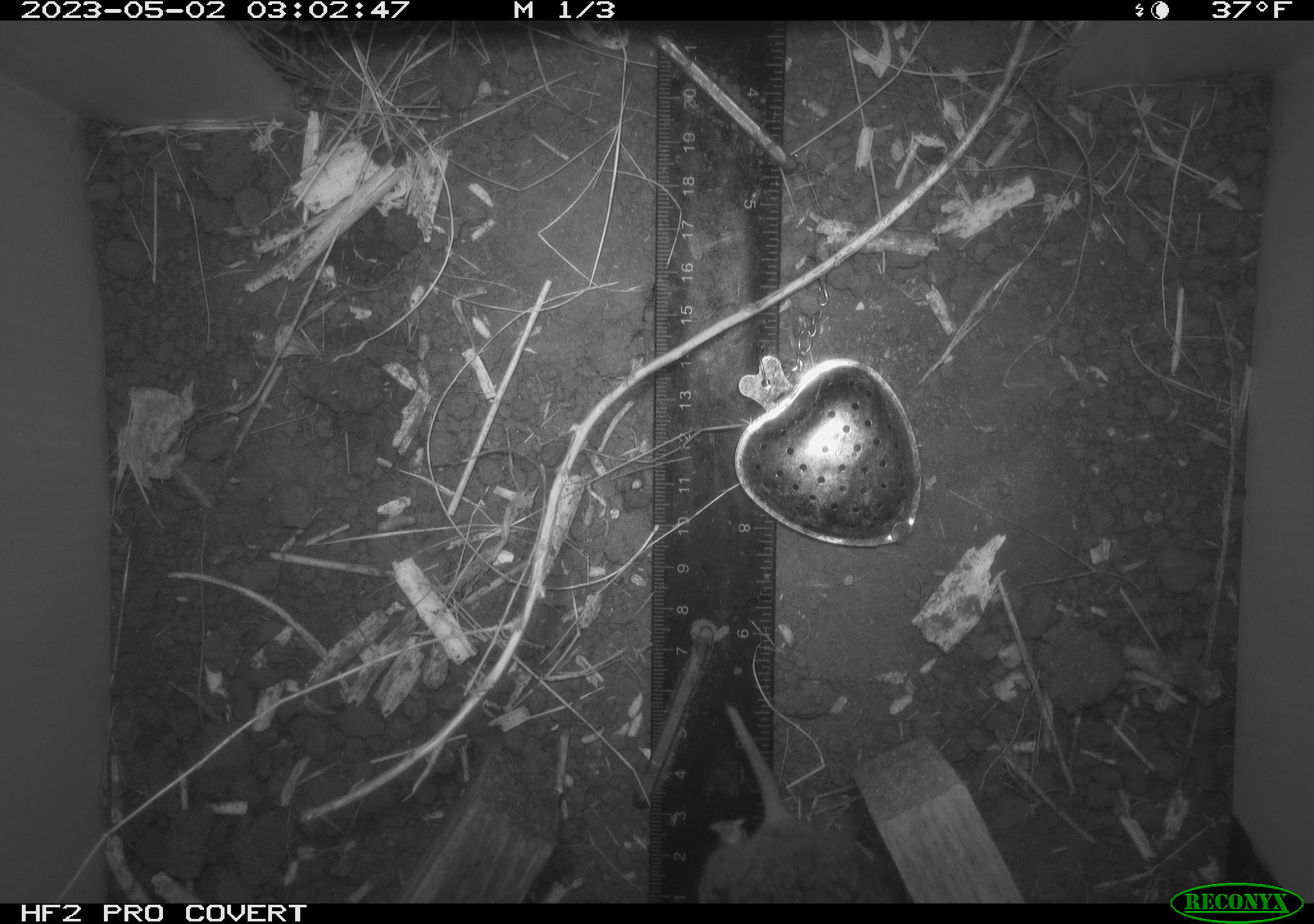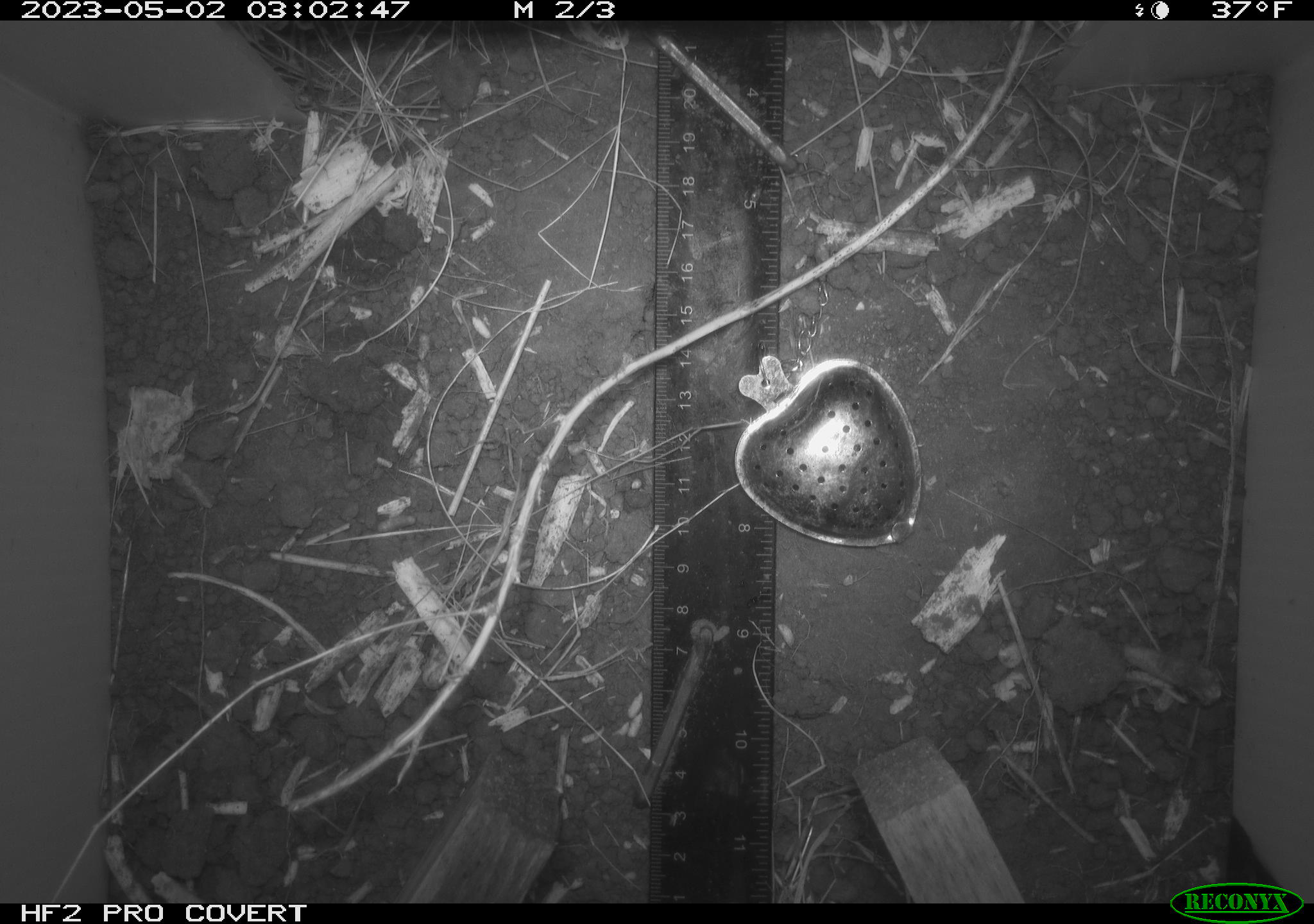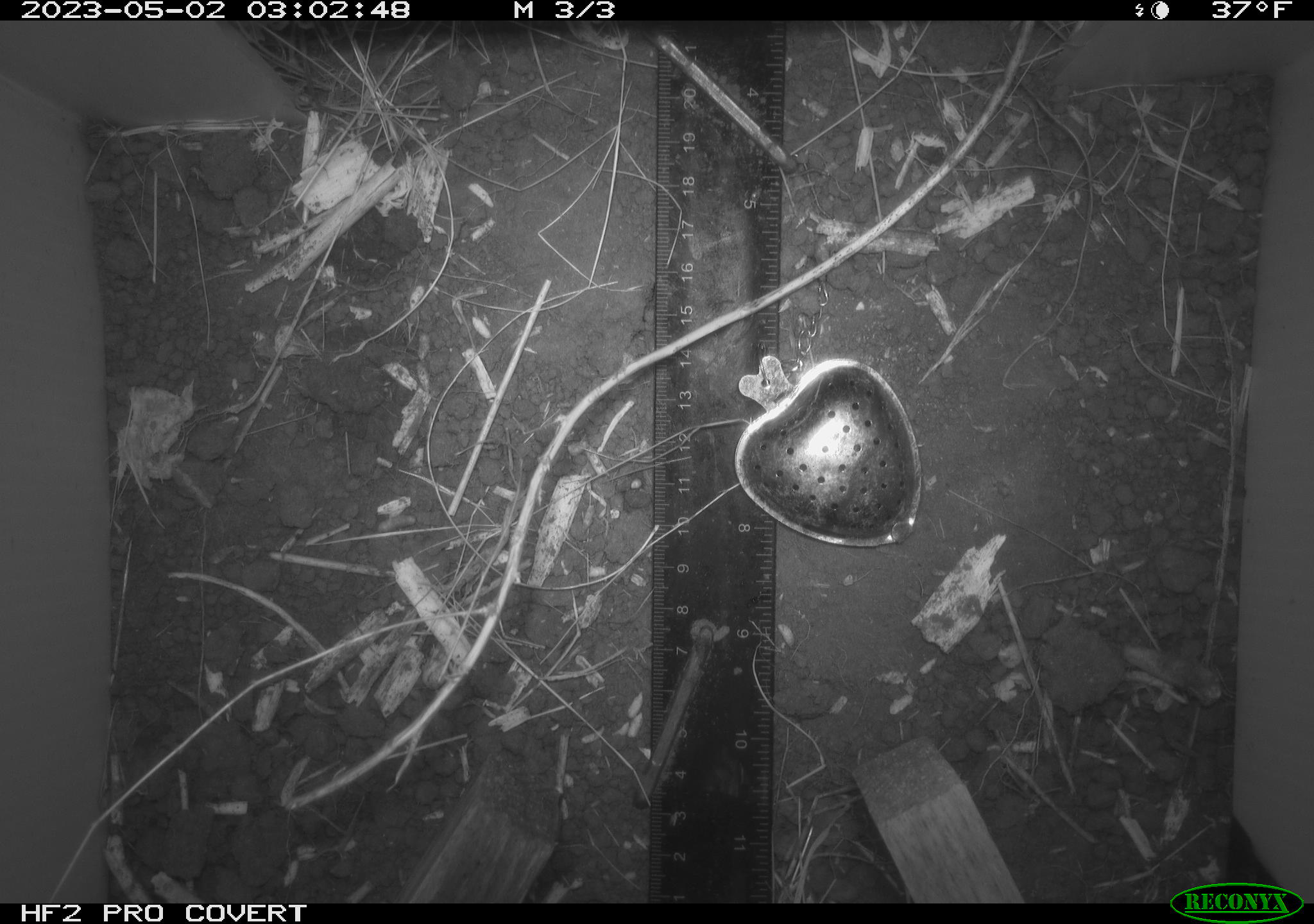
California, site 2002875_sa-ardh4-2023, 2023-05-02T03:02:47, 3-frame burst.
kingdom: Animalia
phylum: Chordata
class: Mammalia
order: Rodentia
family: Cricetidae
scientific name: Arvicolinae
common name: voles, lemmings, and muskrats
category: arvicolinae subfamily